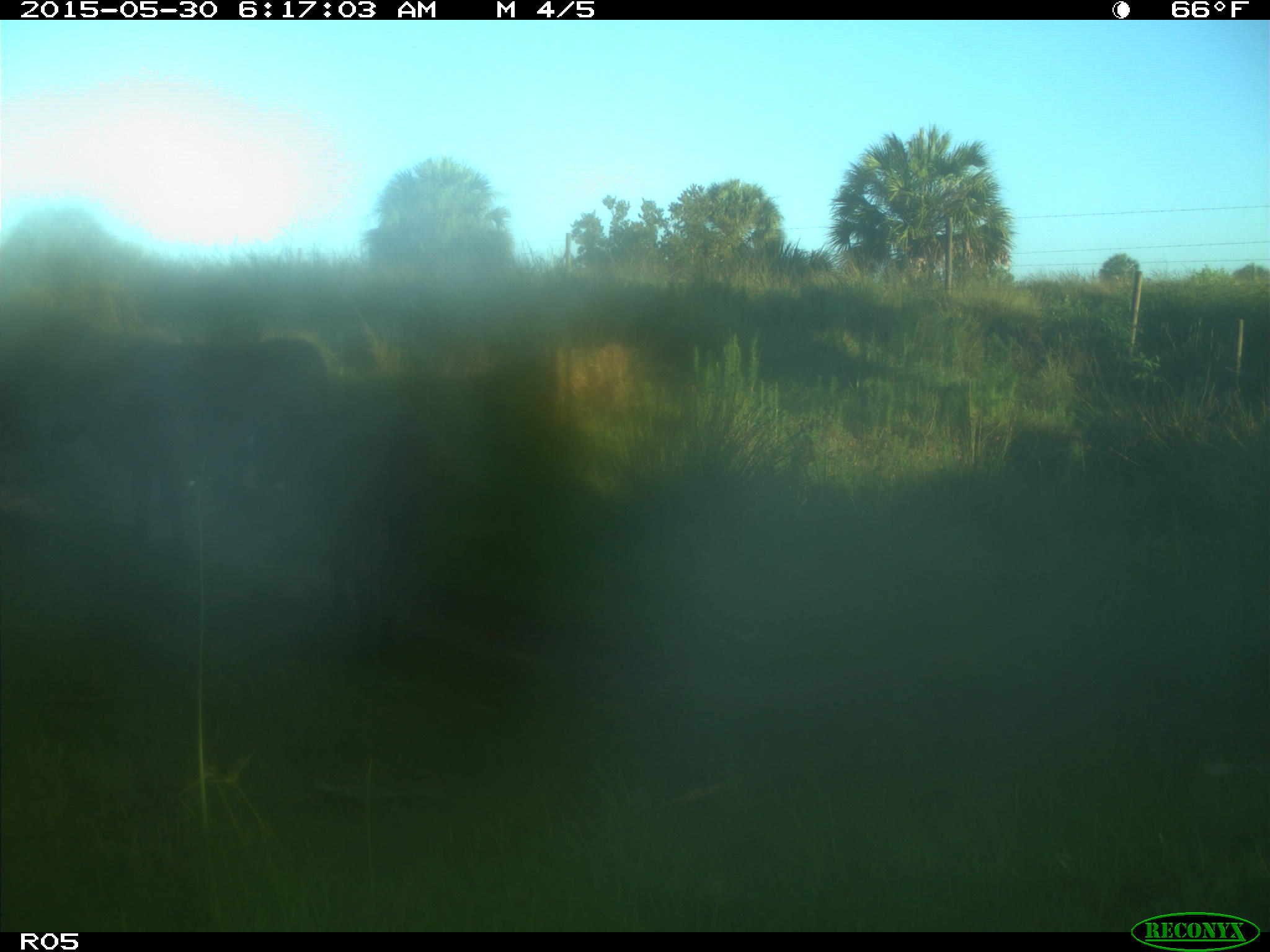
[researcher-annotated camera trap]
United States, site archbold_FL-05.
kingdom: Animalia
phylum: Chordata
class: Mammalia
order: Artiodactyla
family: Bovidae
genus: Bos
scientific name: Bos taurus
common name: domestic cow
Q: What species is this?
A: Bos taurus (domestic cow).